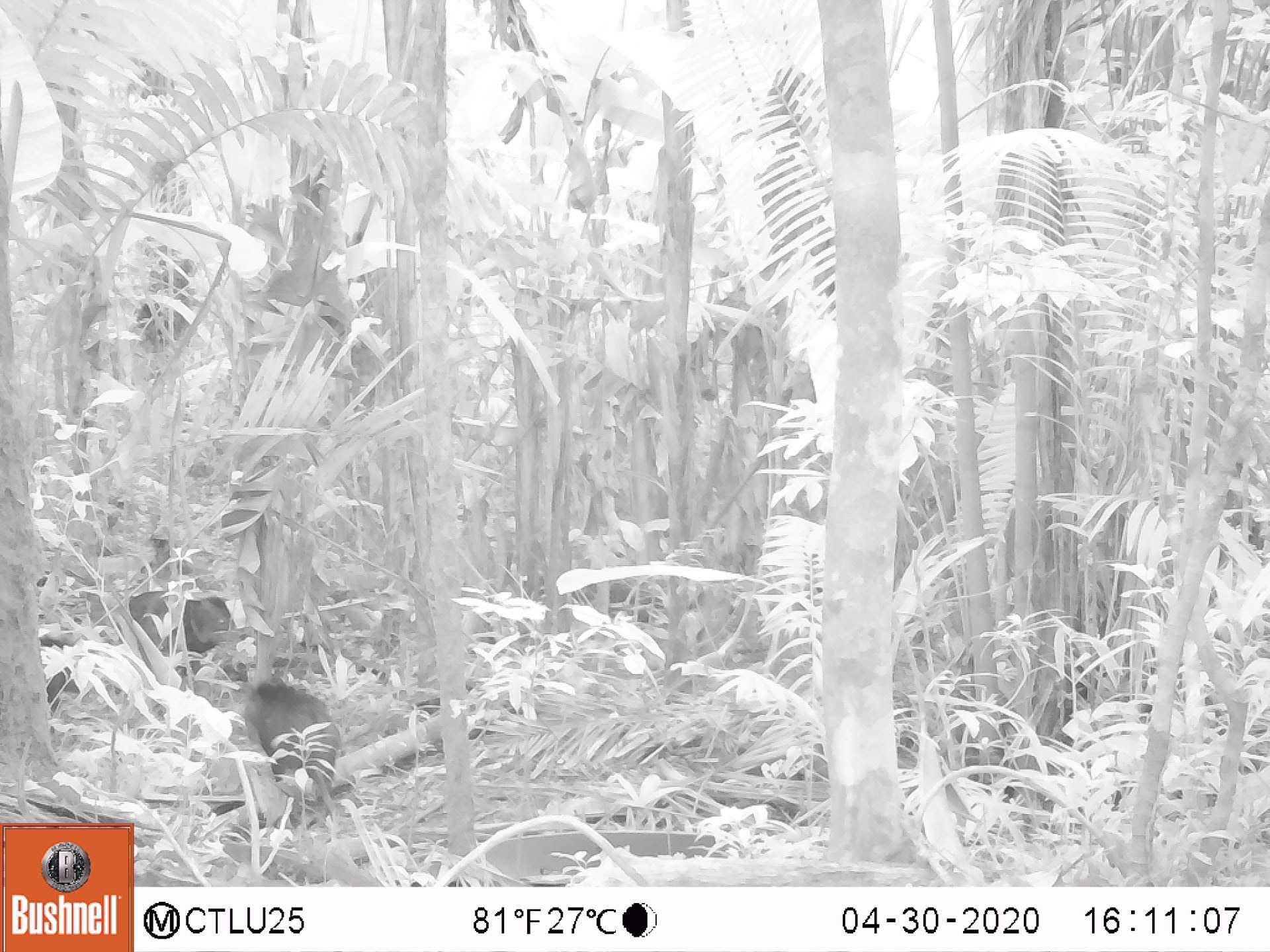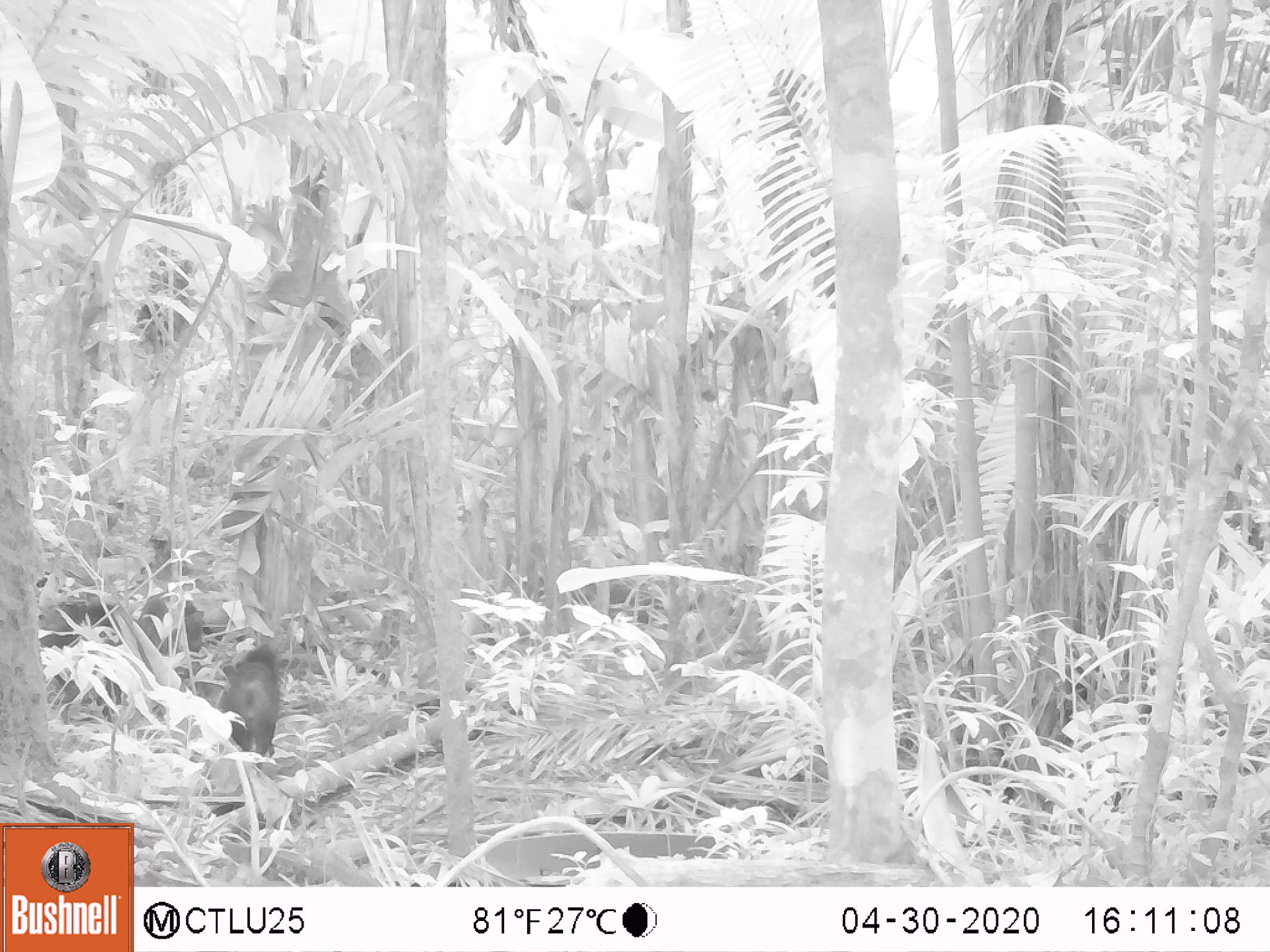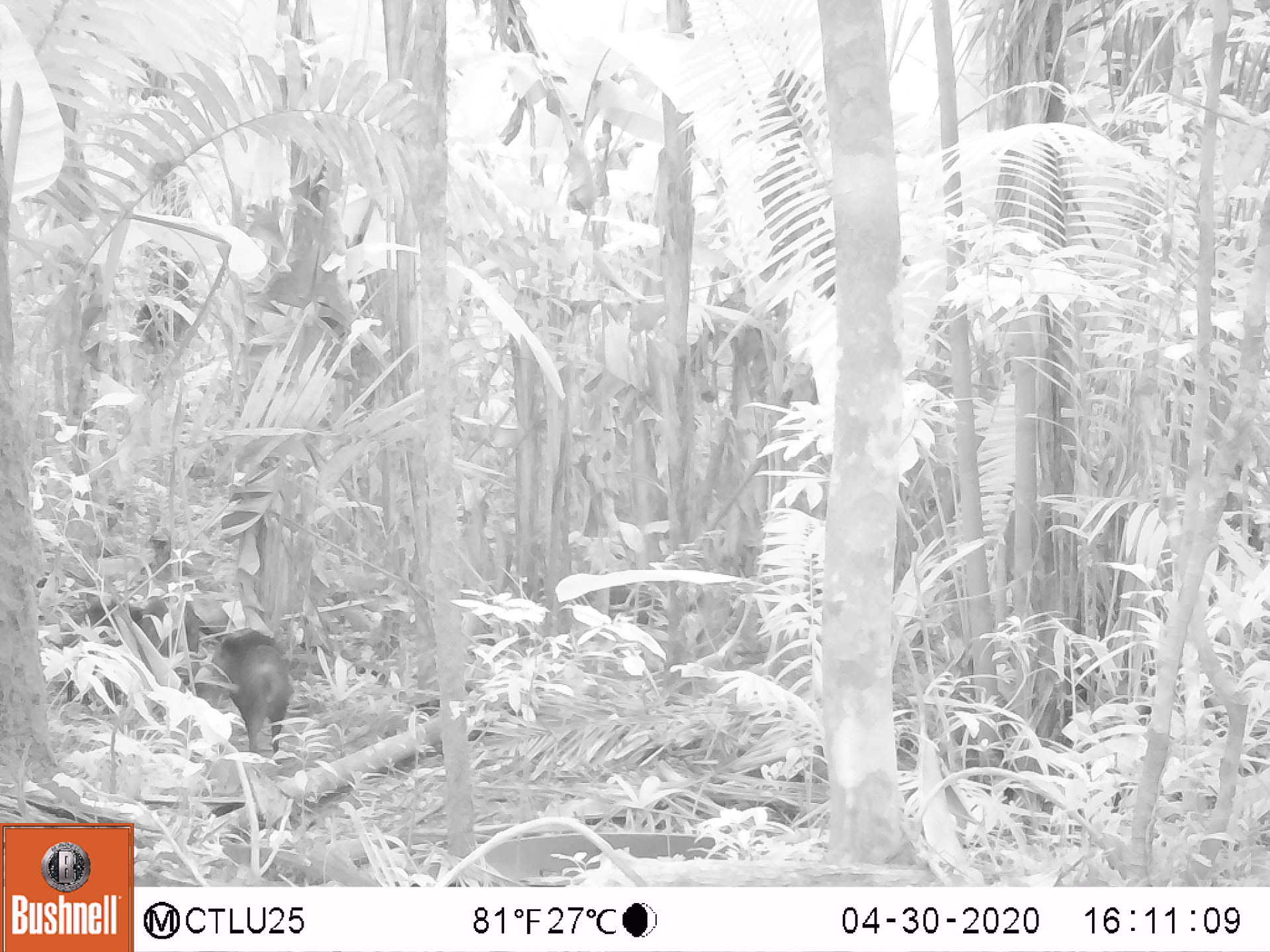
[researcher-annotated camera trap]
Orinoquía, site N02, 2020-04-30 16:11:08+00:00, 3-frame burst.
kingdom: Animalia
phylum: Chordata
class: Mammalia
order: Artiodactyla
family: Tayassuidae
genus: Pecari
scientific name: Pecari tajacu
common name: collared peccary